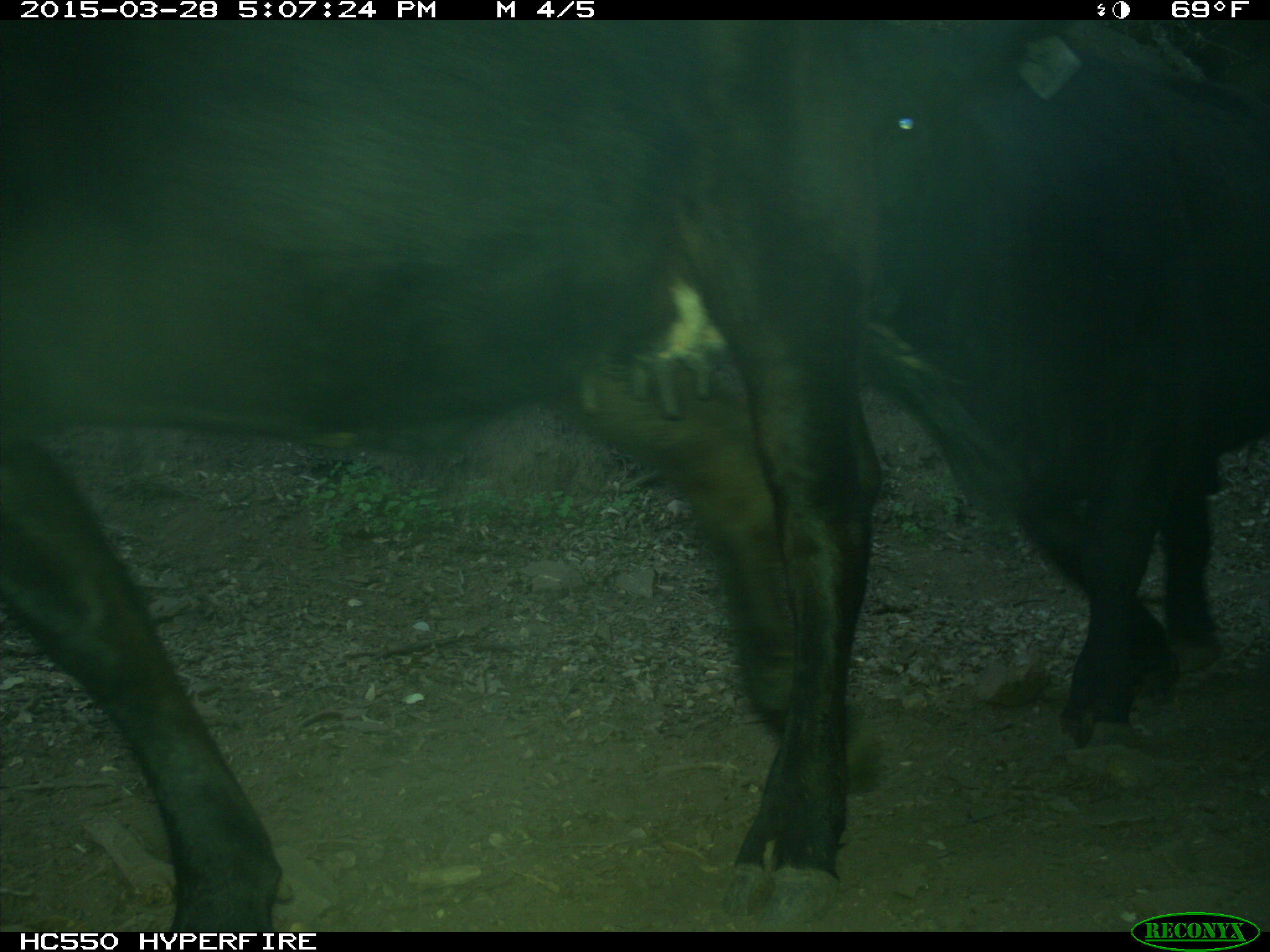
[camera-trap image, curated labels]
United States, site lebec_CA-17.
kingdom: Animalia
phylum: Chordata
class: Mammalia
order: Artiodactyla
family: Bovidae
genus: Bos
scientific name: Bos taurus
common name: domestic cow